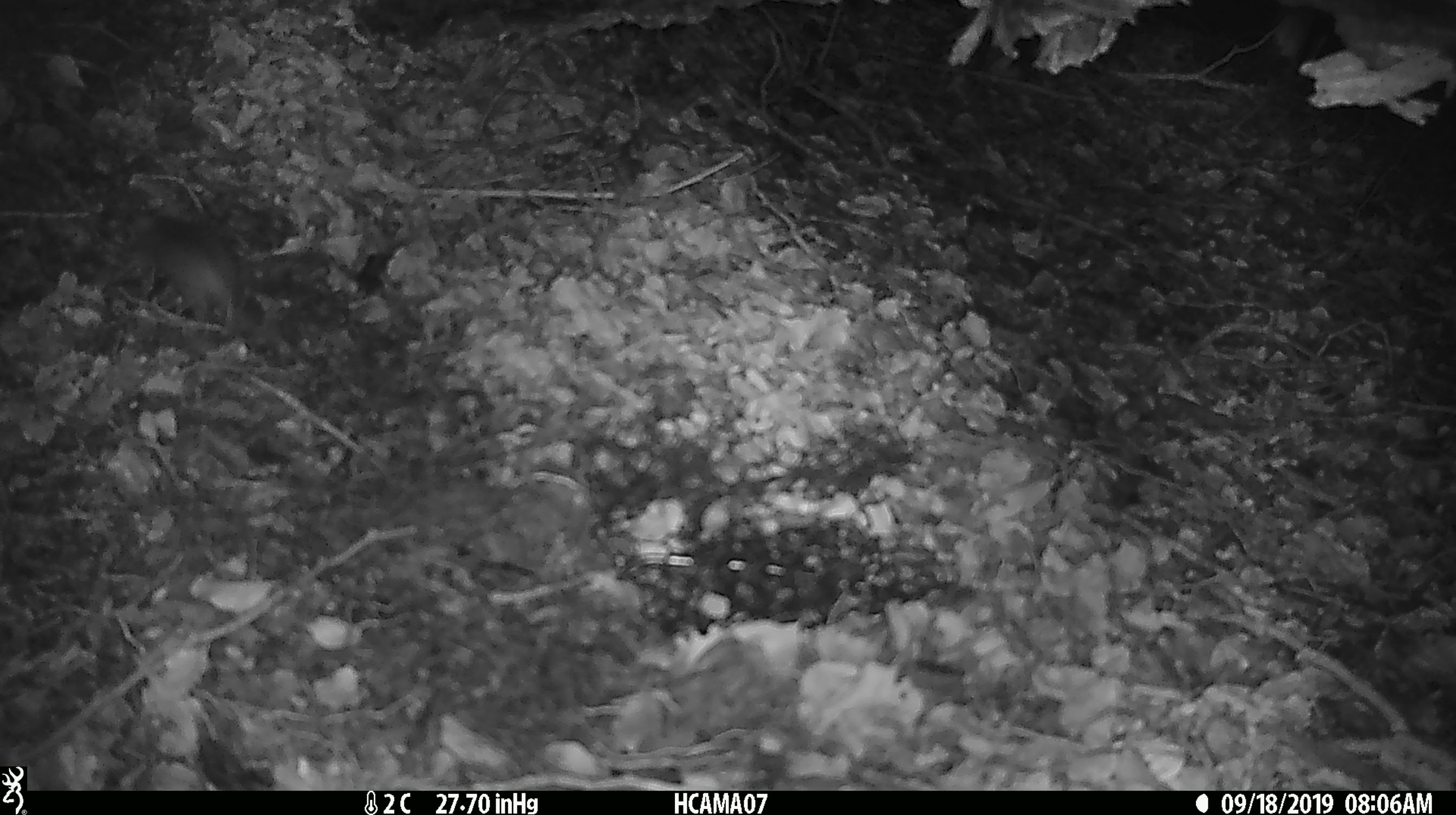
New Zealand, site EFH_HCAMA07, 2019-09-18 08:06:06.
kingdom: Animalia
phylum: Chordata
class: Mammalia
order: Rodentia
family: Muridae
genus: Mus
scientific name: Mus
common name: mouse